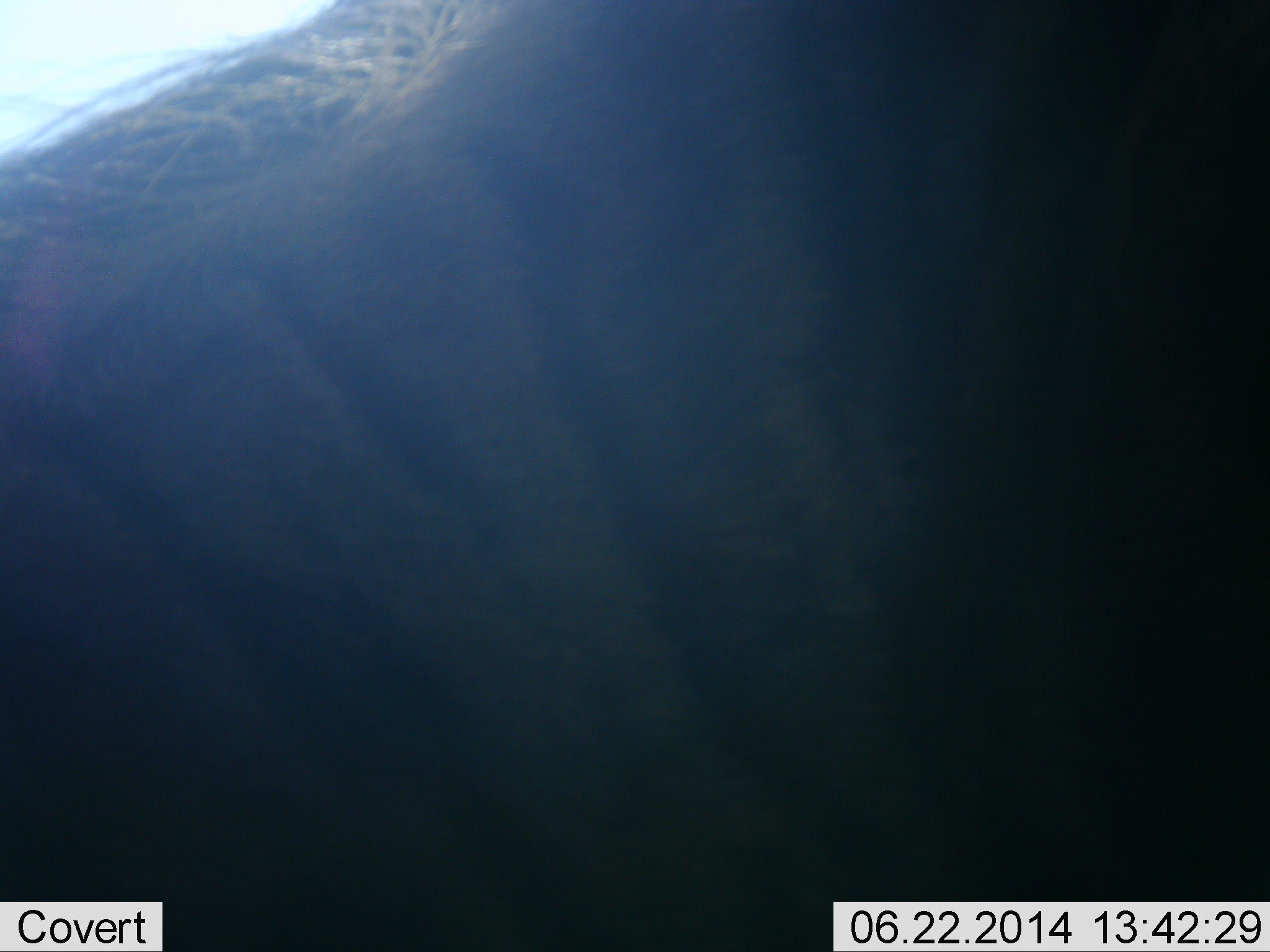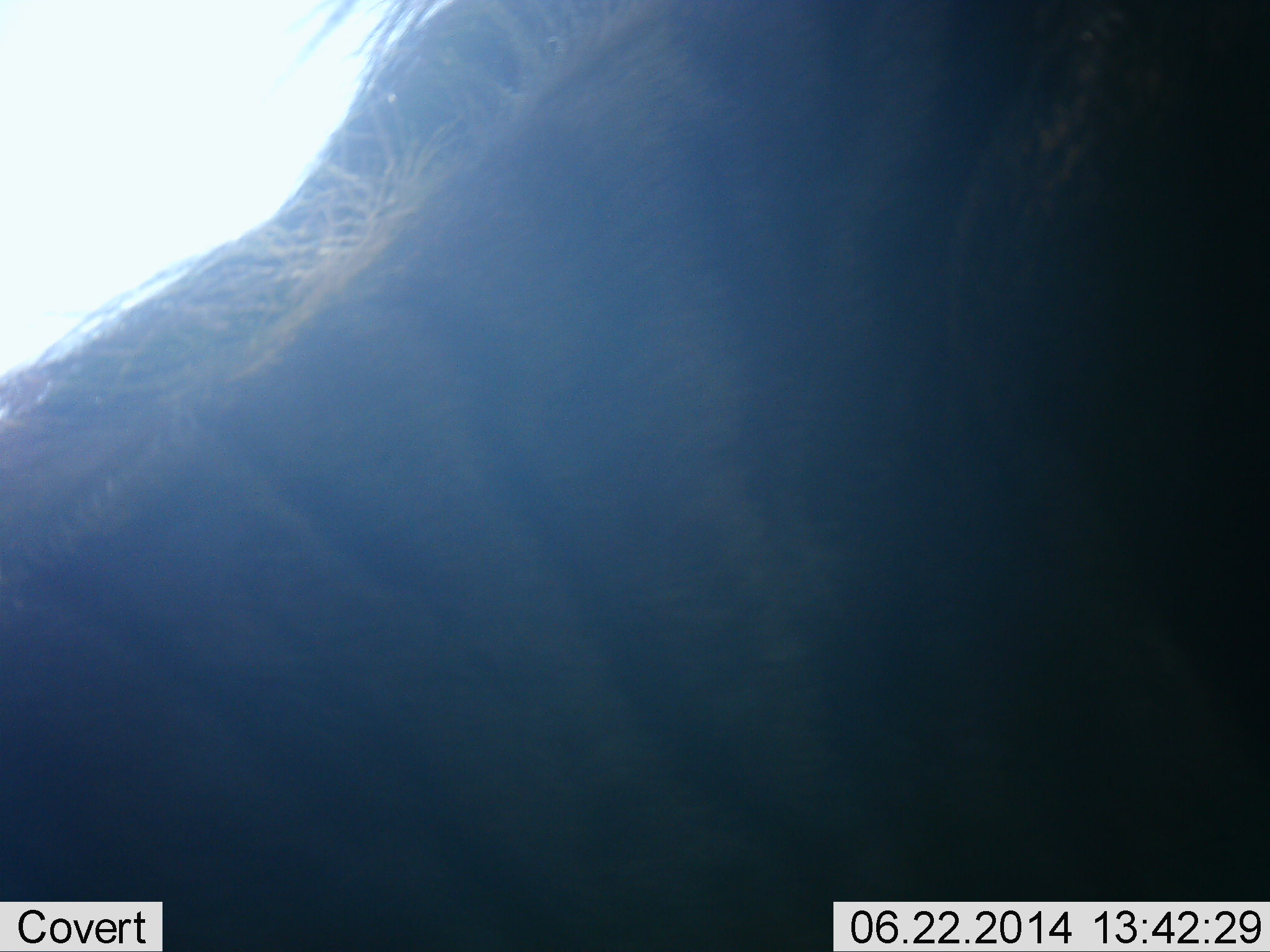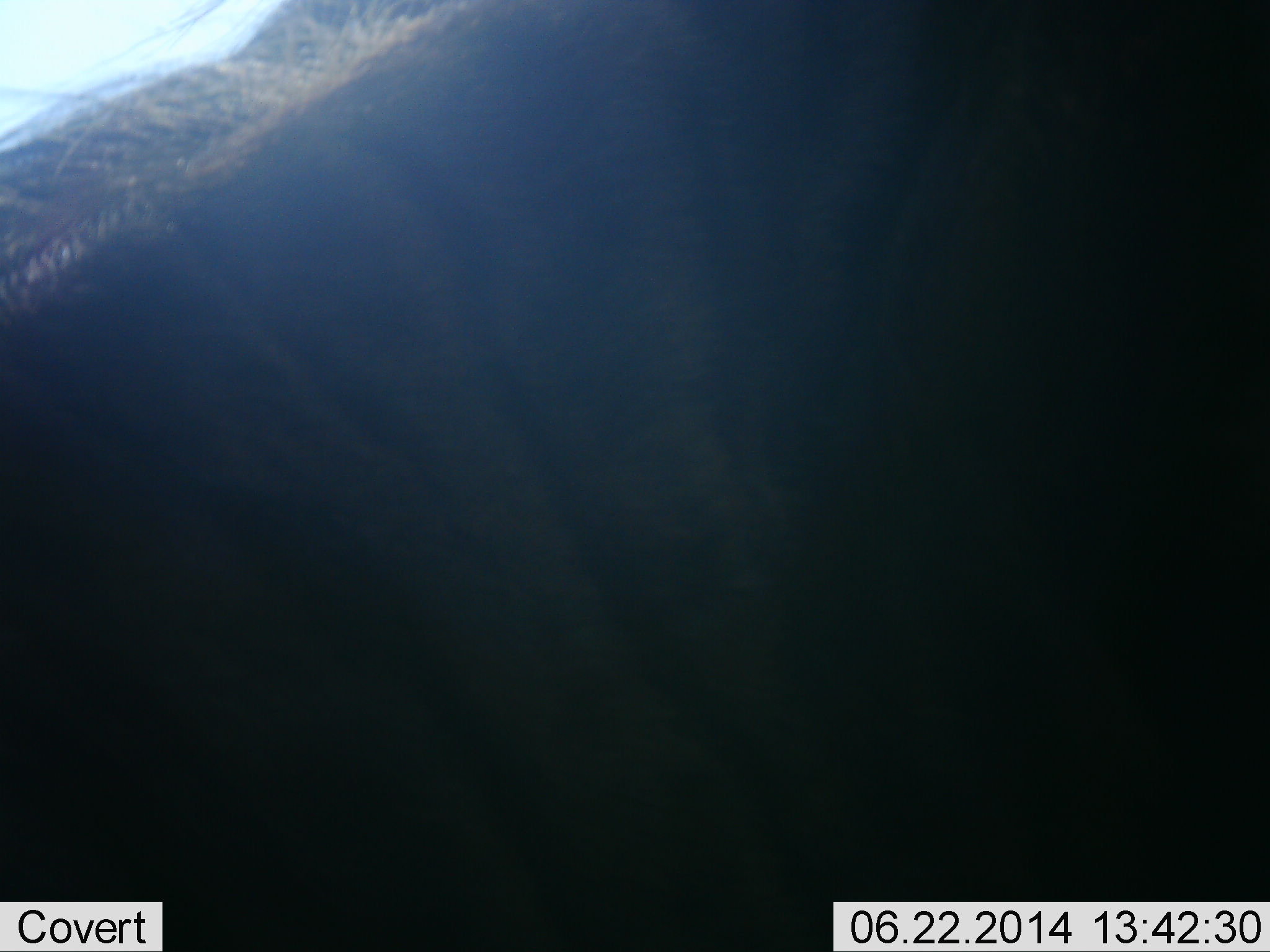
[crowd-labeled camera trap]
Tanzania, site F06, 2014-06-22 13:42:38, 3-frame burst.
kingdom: Animalia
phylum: Chordata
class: Mammalia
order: Artiodactyla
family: Bovidae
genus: Connochaetes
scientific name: Connochaetes taurinus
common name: blue wildebeest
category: wildebeest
Wildebeest (blue wildebeest) (Connochaetes taurinus), count 1. Behavior (volunteer vote fractions): standing 80%, resting 0%, moving 20%, interacting 0%. Young present (vote fraction): 0%. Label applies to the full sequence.